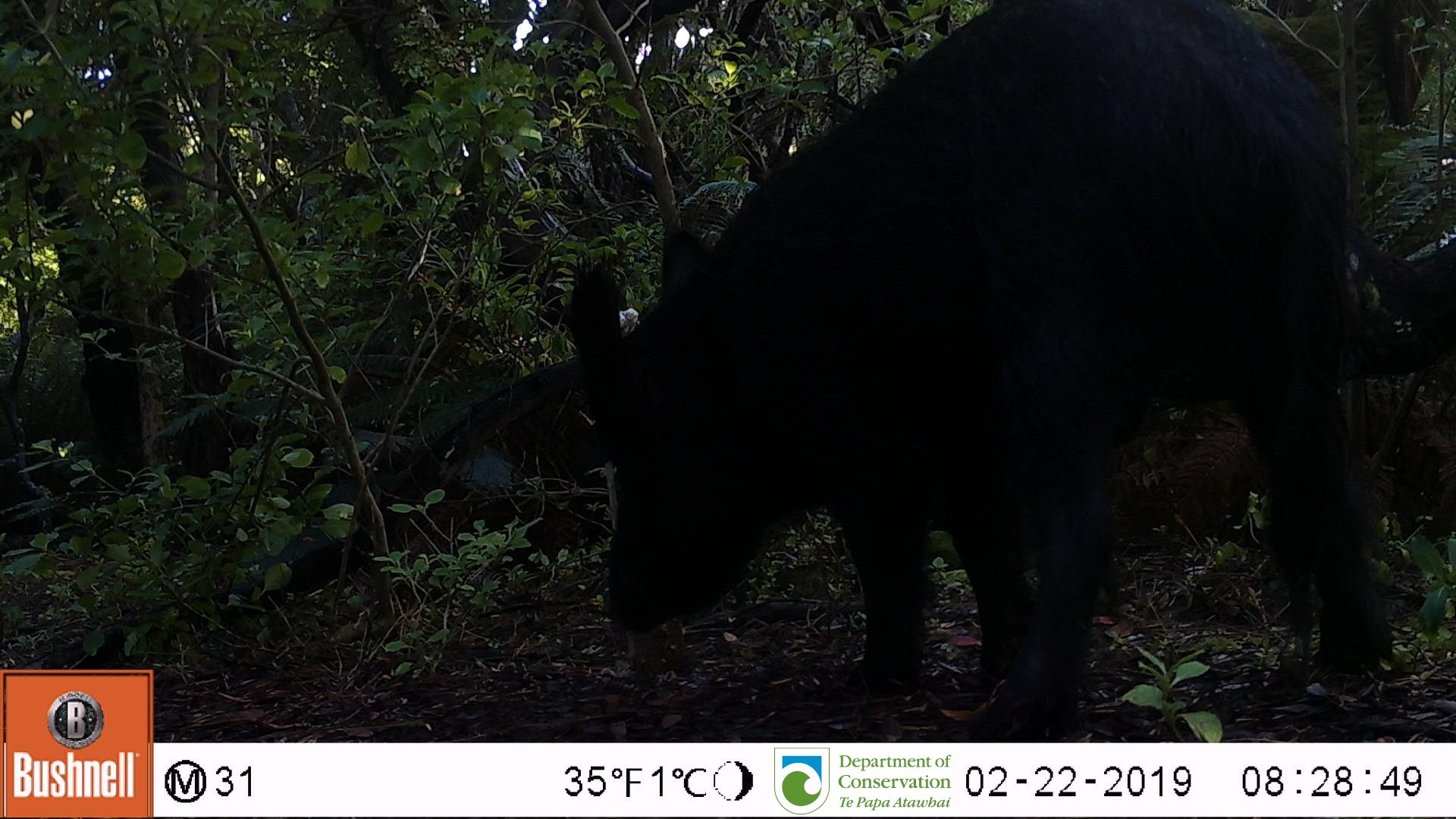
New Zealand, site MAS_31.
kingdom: Animalia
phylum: Chordata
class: Mammalia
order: Artiodactyla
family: Suidae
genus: Sus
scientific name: Sus scrofa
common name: pig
Pig (Sus scrofa).